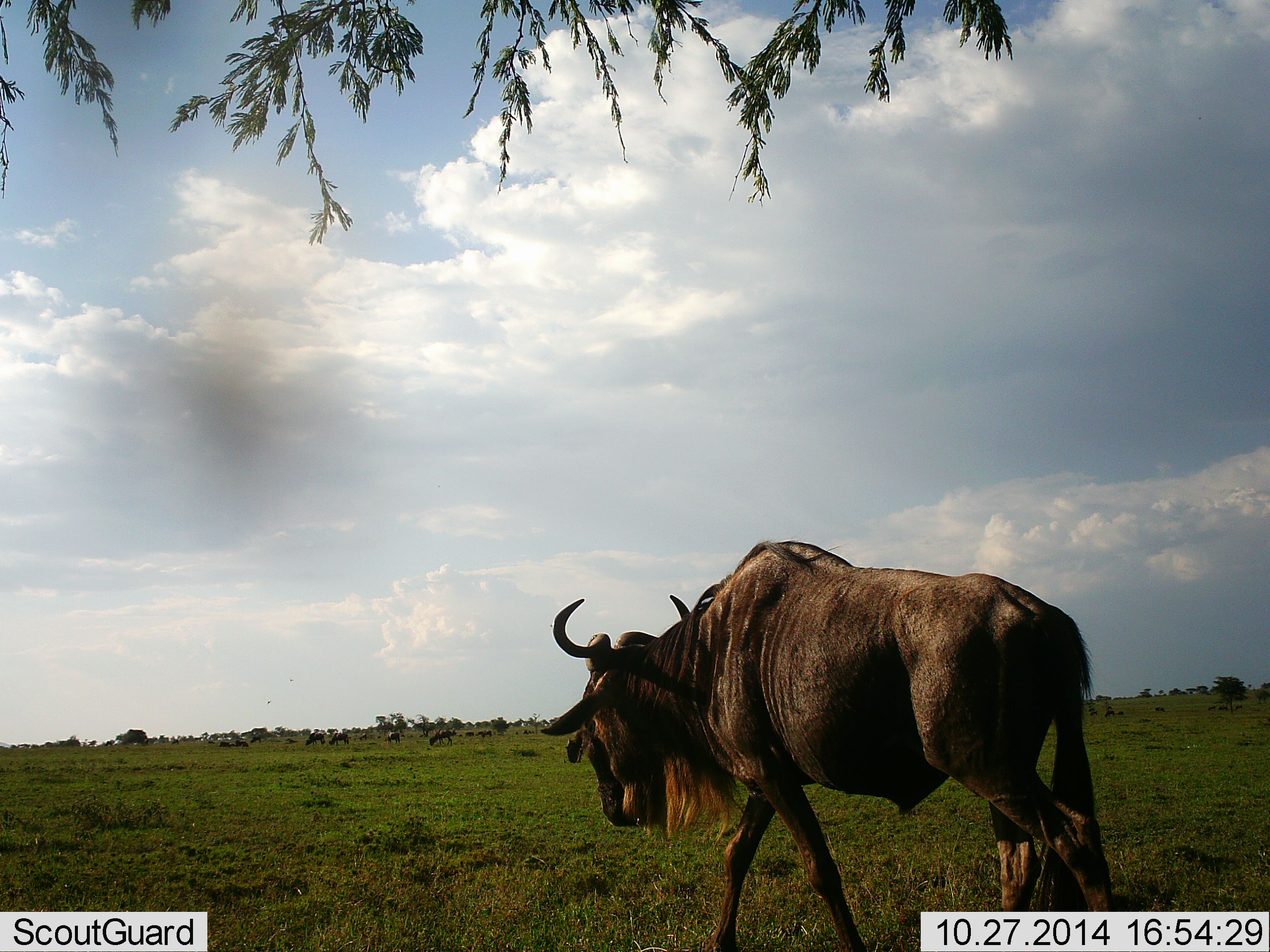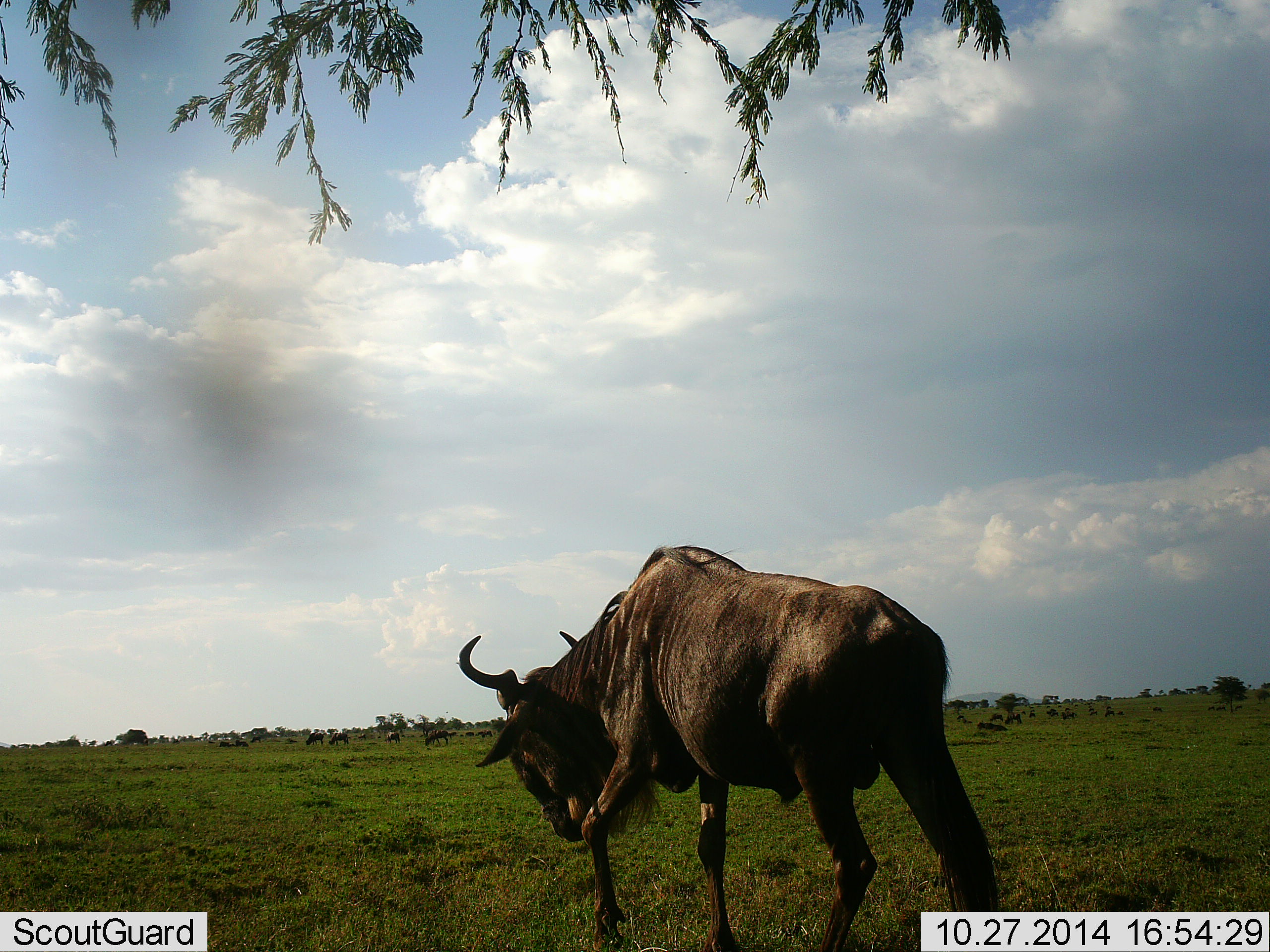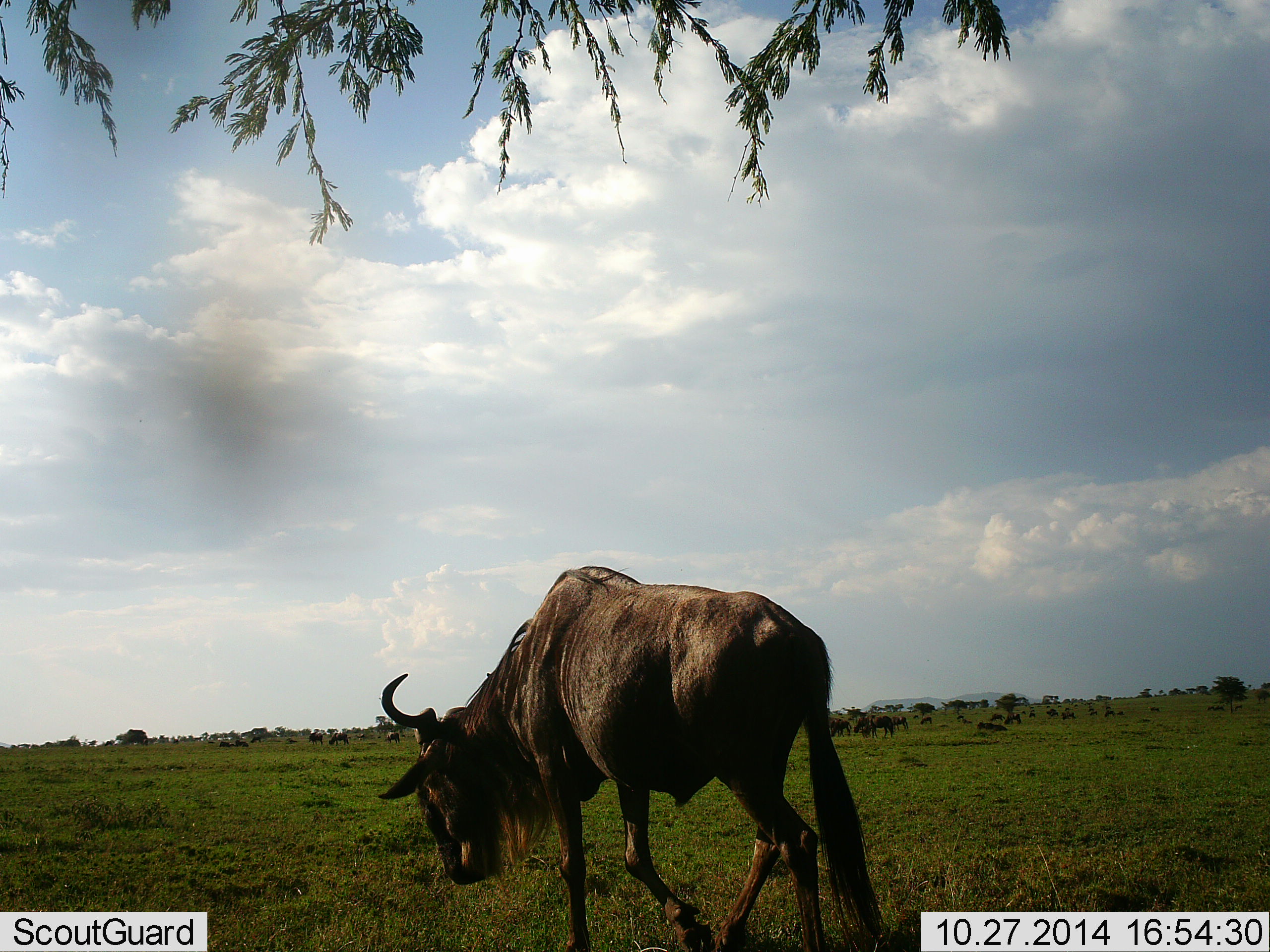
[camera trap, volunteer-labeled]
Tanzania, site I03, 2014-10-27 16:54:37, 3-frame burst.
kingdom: Animalia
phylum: Chordata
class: Mammalia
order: Artiodactyla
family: Bovidae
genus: Connochaetes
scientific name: Connochaetes taurinus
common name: blue wildebeest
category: wildebeest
Wildebeest (blue wildebeest) (Connochaetes taurinus), count 11-50. Behavior (volunteer vote fractions): standing 30%, resting 20%, moving 90%, interacting 0%. Young present (vote fraction): 0%. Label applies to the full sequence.